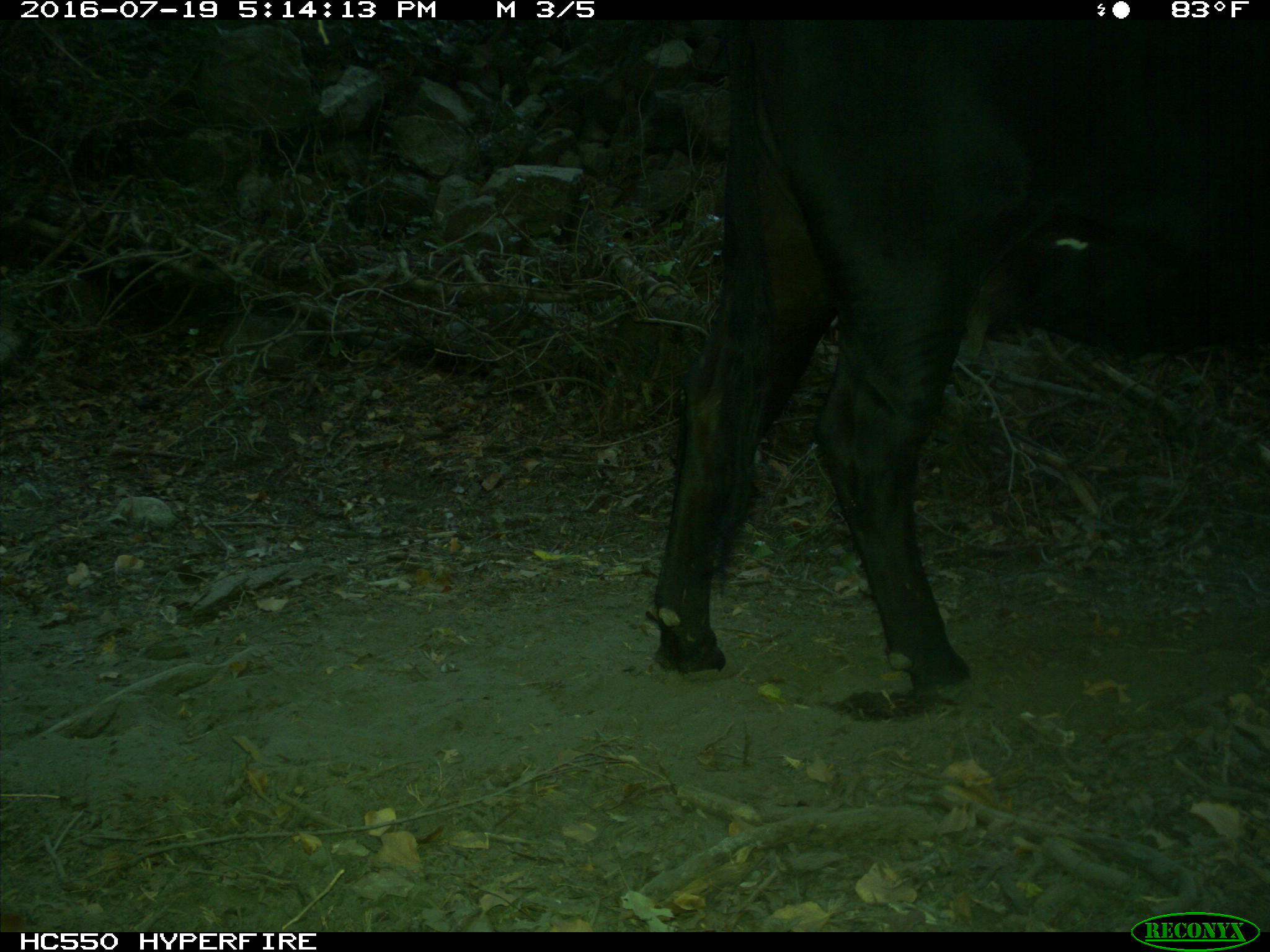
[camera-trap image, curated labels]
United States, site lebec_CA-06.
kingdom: Animalia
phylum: Chordata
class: Mammalia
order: Artiodactyla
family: Bovidae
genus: Bos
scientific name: Bos taurus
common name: domestic cow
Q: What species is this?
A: Bos taurus (domestic cow).